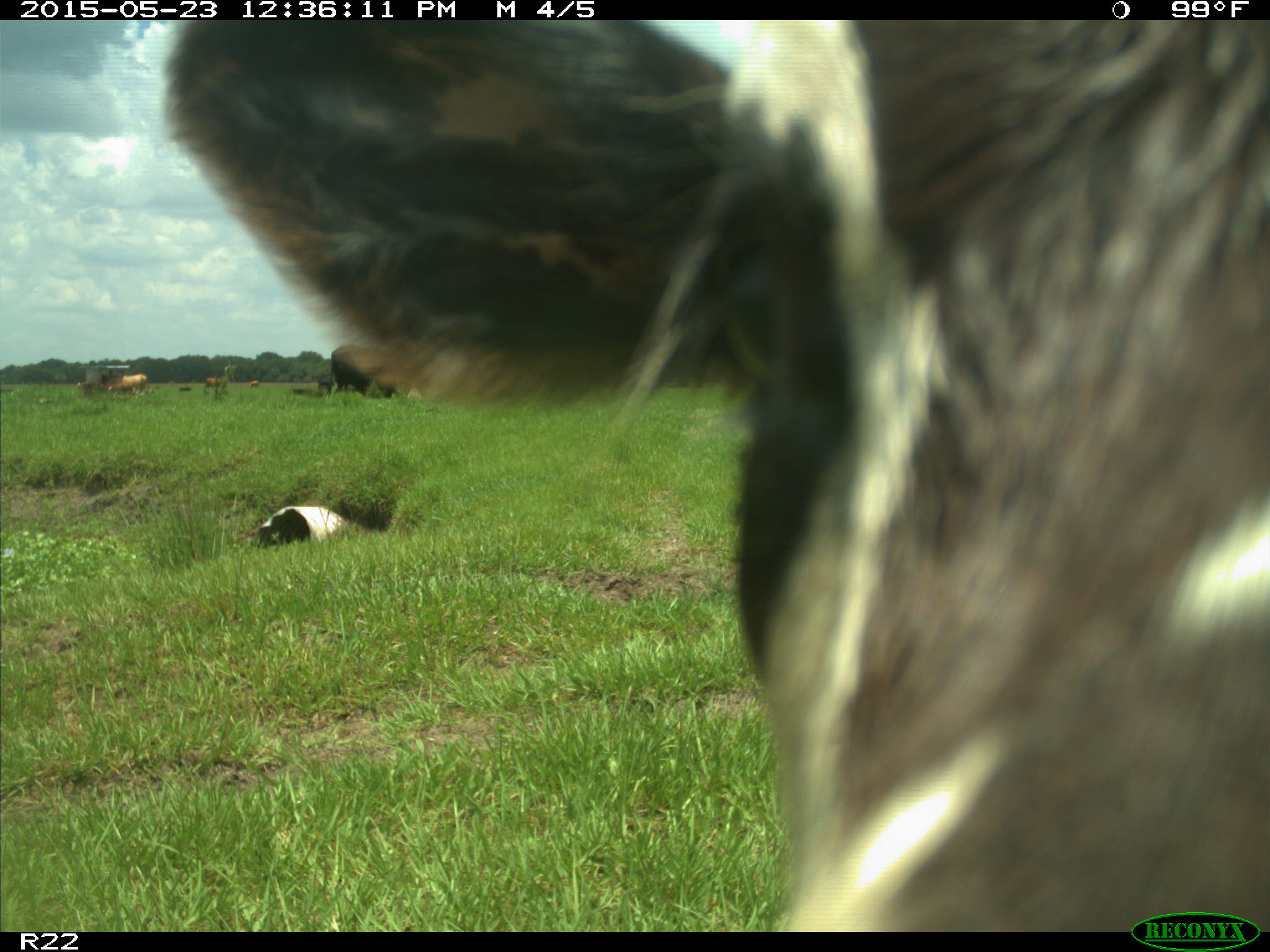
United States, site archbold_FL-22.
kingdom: Animalia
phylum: Chordata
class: Mammalia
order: Artiodactyla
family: Bovidae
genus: Bos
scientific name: Bos taurus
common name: domestic cow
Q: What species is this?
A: Bos taurus (domestic cow).